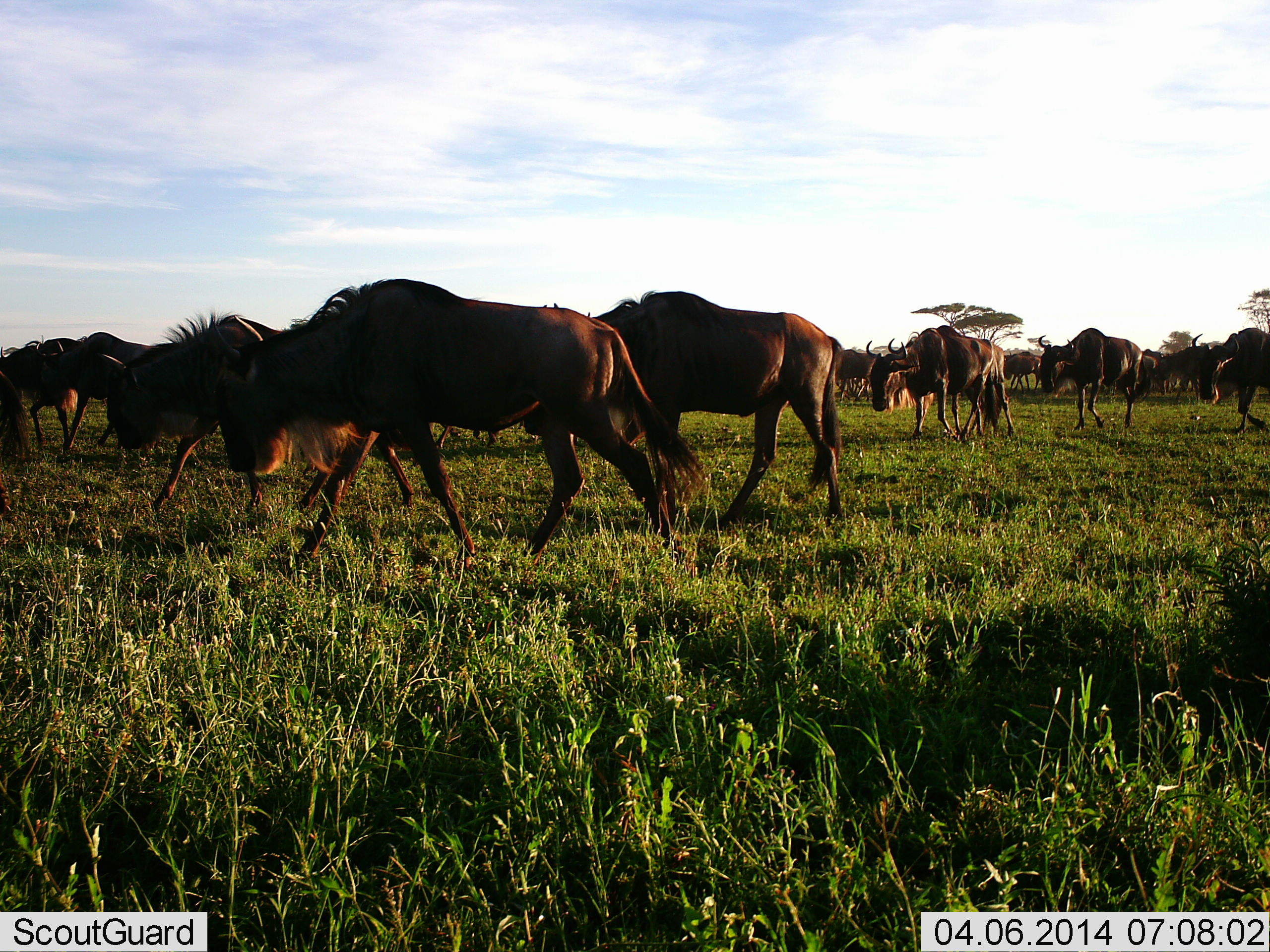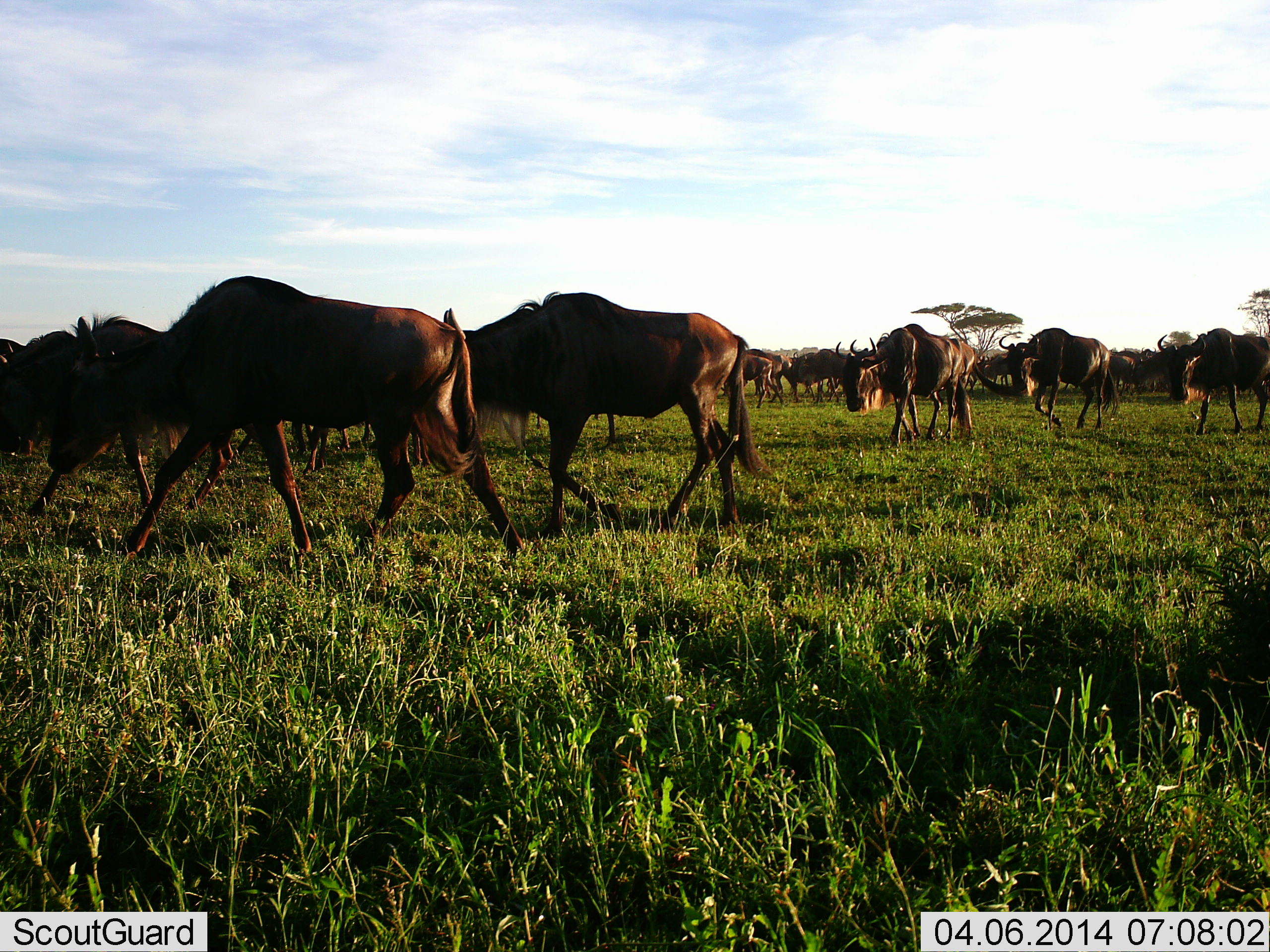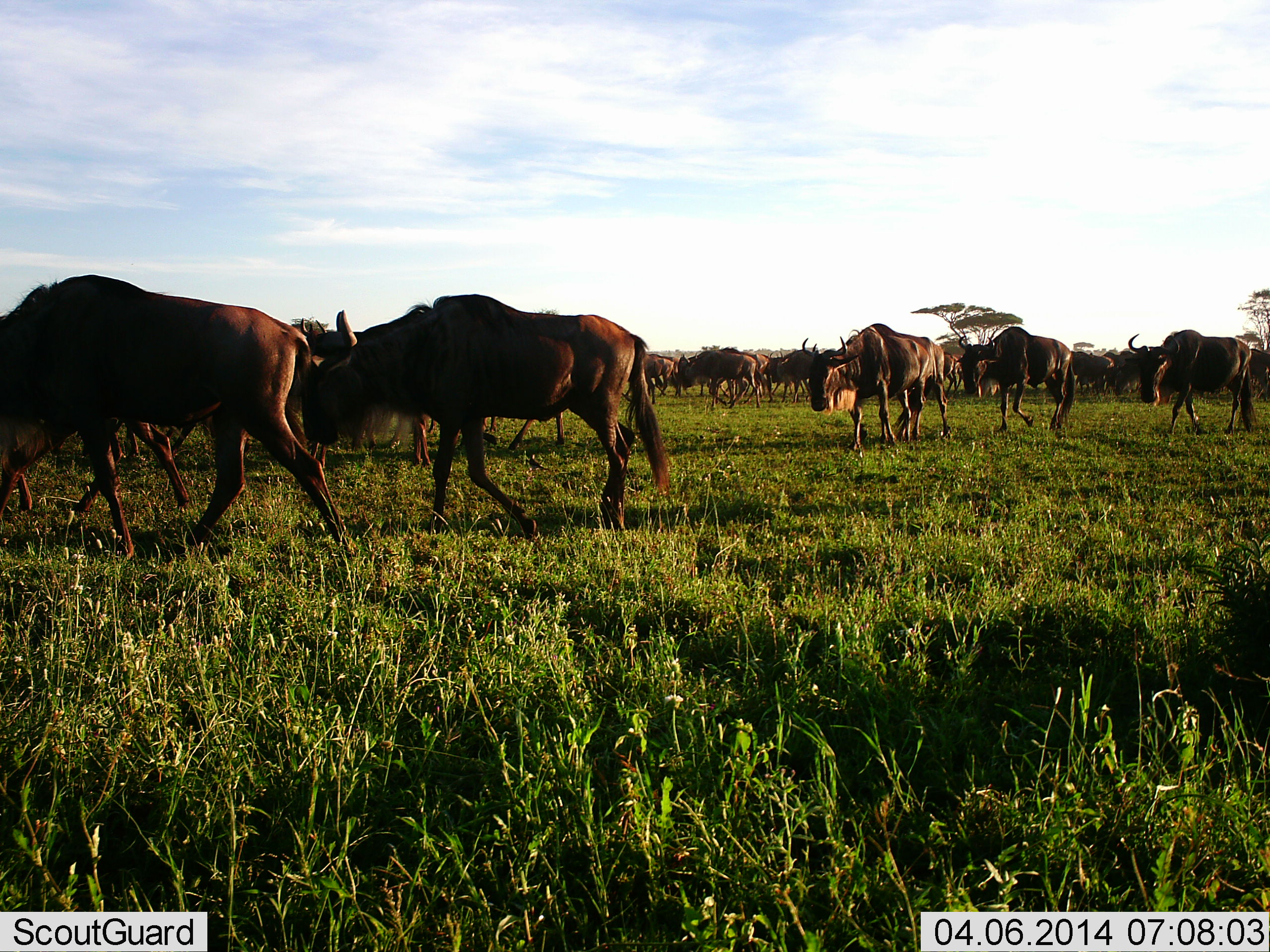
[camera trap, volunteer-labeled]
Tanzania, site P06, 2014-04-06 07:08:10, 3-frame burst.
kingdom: Animalia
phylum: Chordata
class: Mammalia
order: Artiodactyla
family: Bovidae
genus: Connochaetes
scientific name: Connochaetes taurinus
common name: blue wildebeest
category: wildebeest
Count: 11-50.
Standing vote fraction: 10%.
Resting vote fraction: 0%.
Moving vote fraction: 90%.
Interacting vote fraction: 0%.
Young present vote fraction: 0%.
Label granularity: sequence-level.